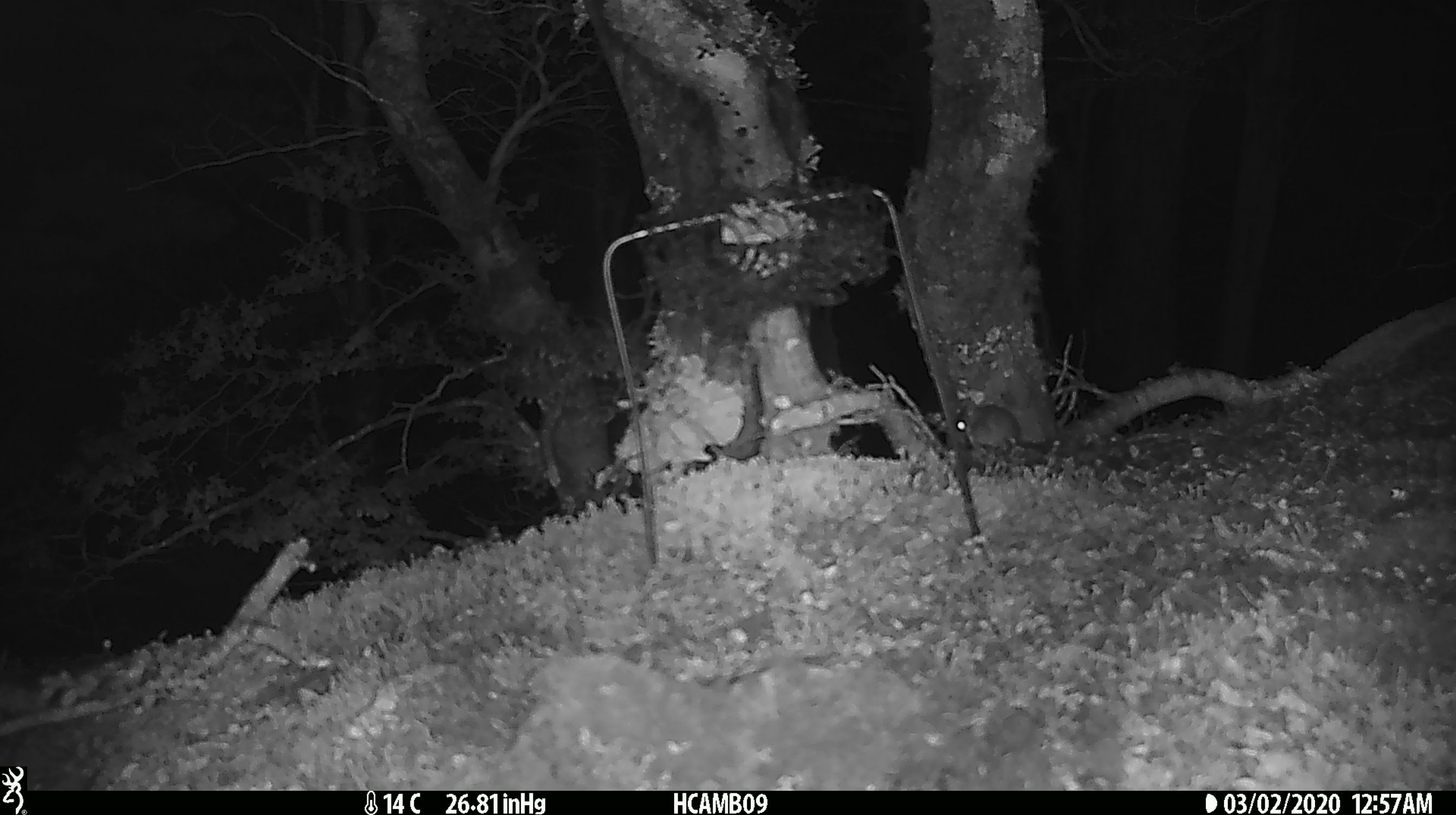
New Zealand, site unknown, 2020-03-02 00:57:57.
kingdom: Animalia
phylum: Chordata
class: Mammalia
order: Rodentia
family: Muridae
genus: Mus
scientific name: Mus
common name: mouse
Mouse (Mus).